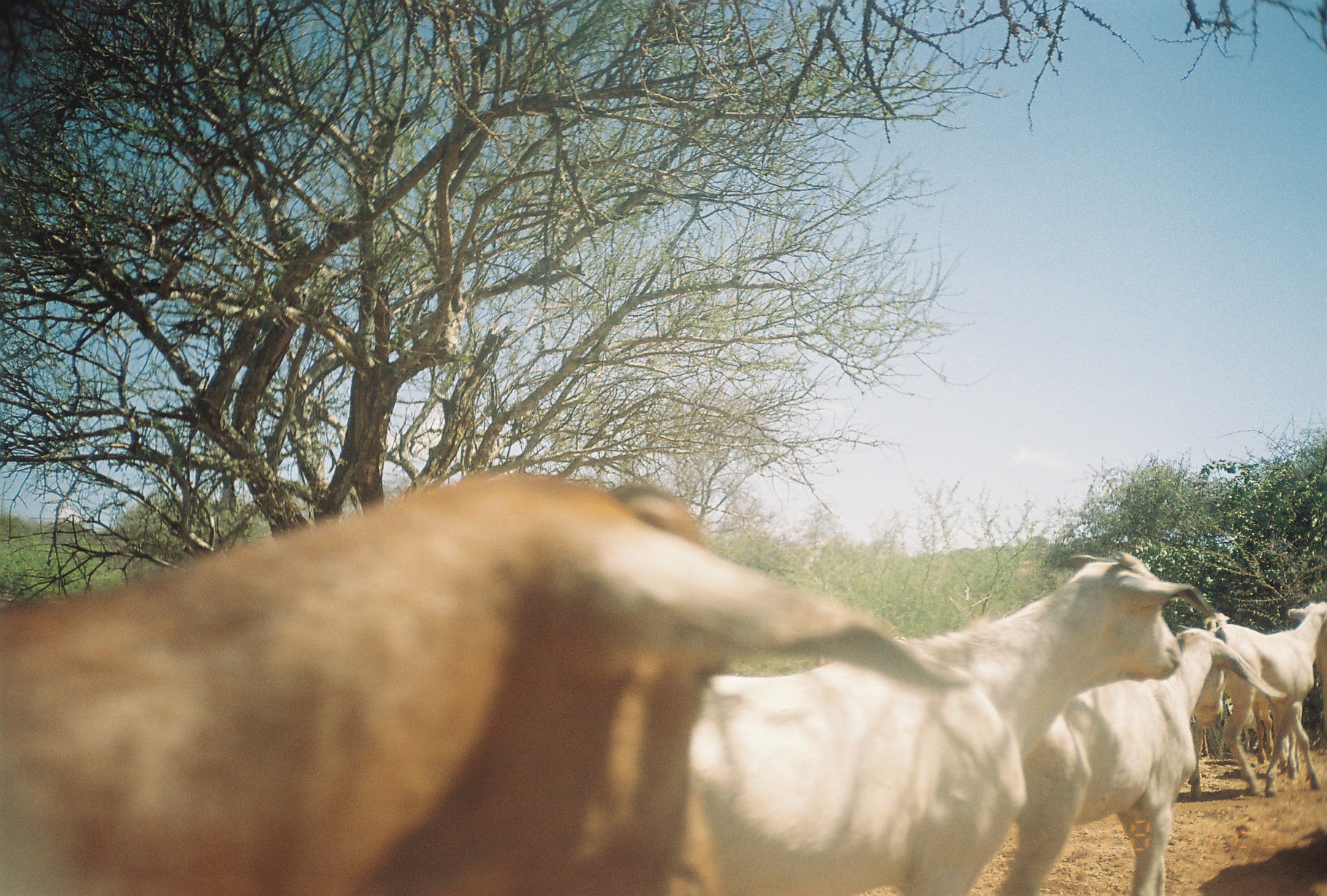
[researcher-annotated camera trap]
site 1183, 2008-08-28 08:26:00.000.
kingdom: Animalia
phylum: Chordata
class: Mammalia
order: Artiodactyla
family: Bovidae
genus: Capra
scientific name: Capra aegagrus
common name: wild goat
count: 5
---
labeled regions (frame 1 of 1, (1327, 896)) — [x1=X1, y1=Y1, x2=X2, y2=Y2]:
capra aegagrus: [x1=0, y1=462, x2=965, y2=896]; [x1=673, y1=544, x2=1174, y2=894]; [x1=1005, y1=624, x2=1283, y2=872]; [x1=1192, y1=603, x2=1324, y2=798]; [x1=1217, y1=697, x2=1275, y2=762]